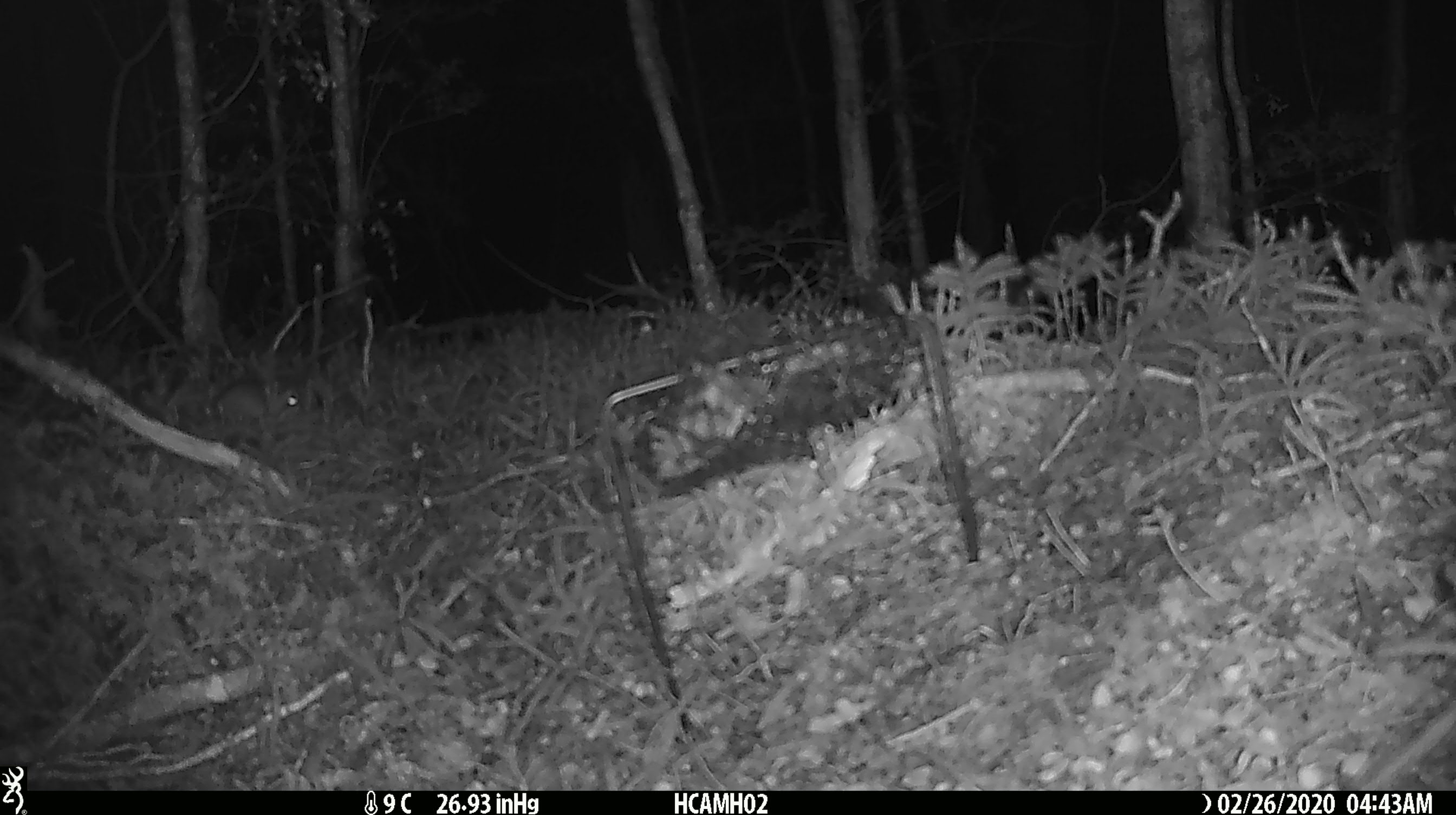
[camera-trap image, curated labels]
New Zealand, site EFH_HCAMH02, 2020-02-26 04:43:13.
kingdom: Animalia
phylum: Chordata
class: Mammalia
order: Rodentia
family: Muridae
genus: Mus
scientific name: Mus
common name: mouse